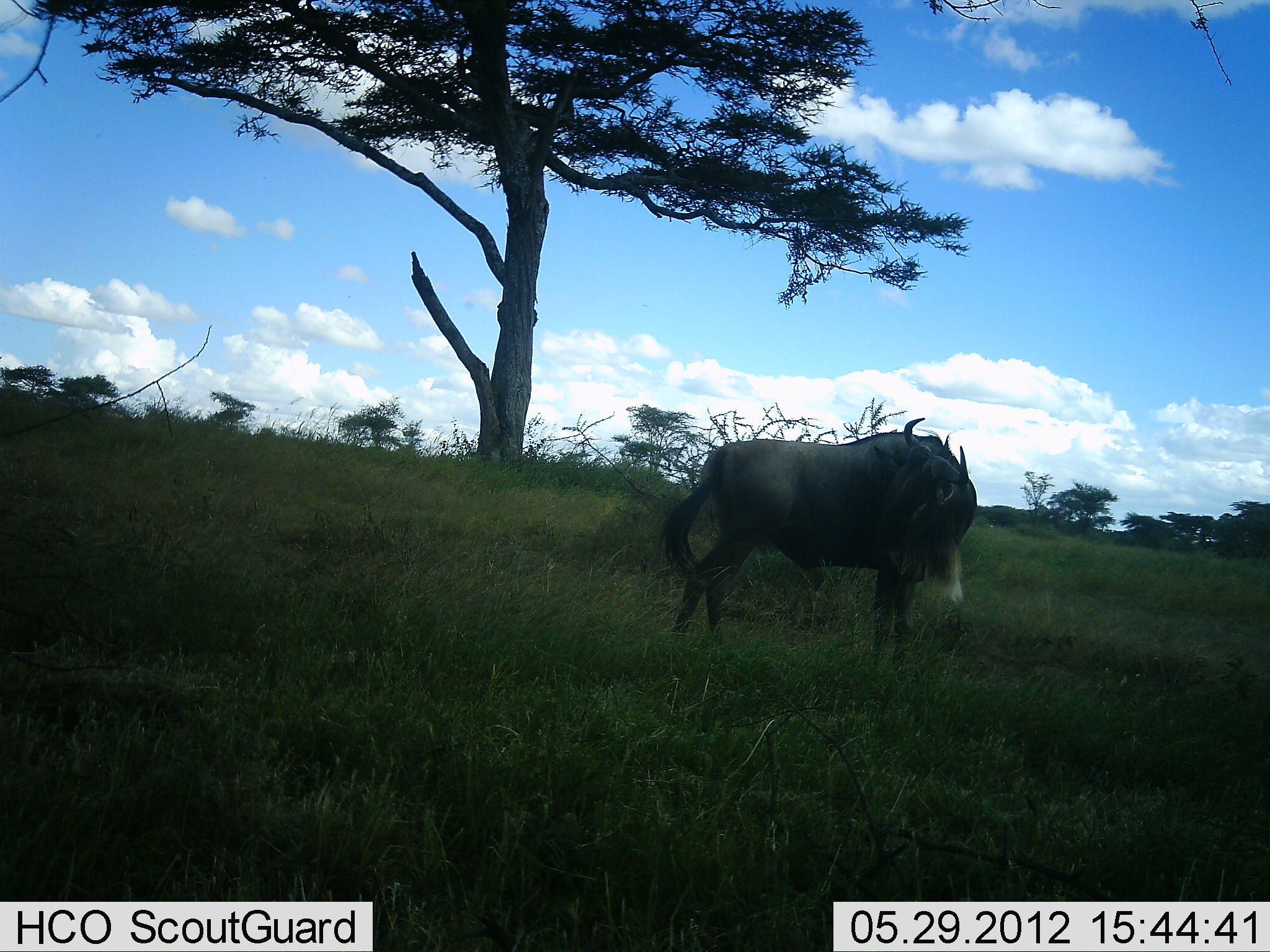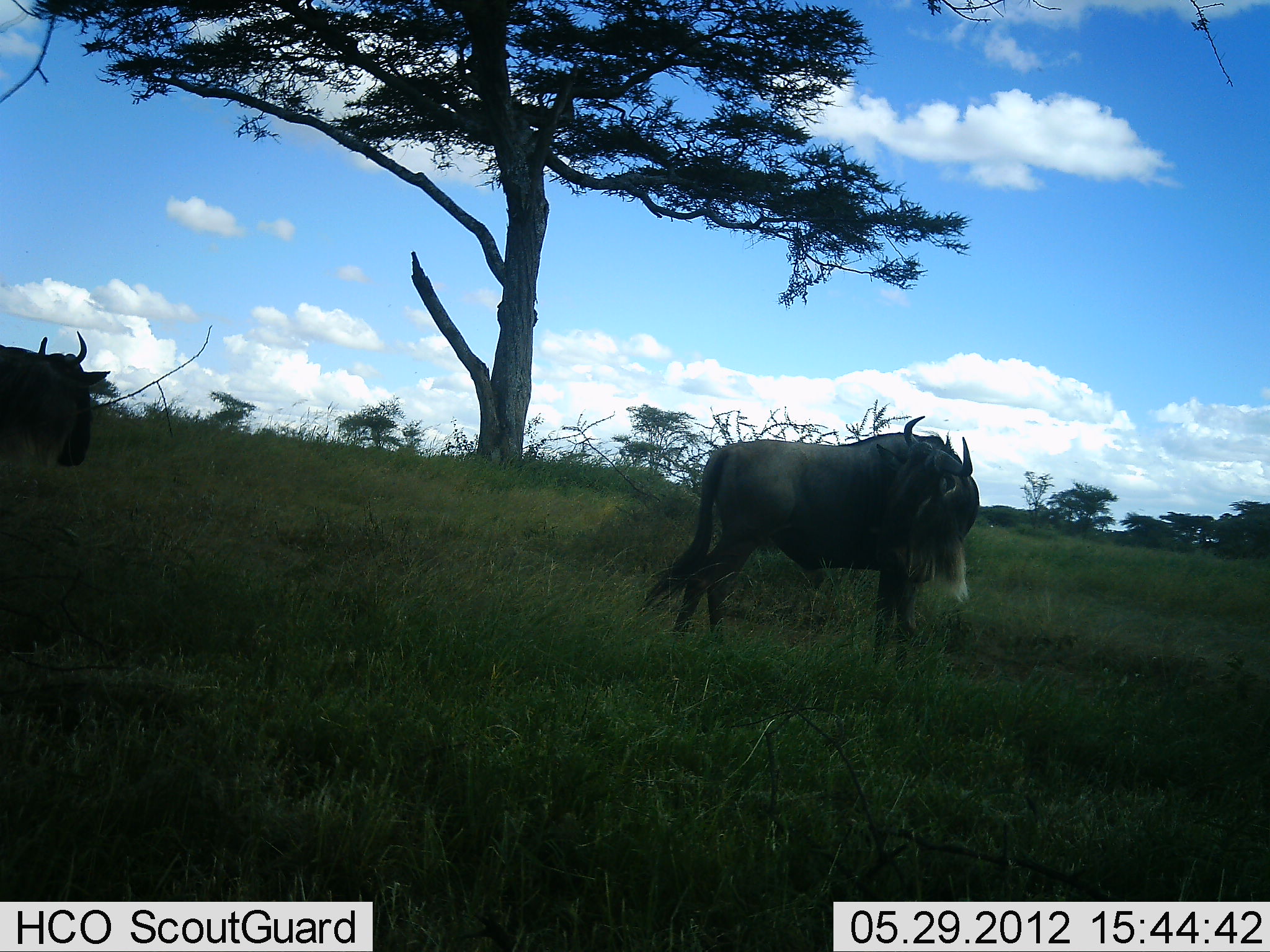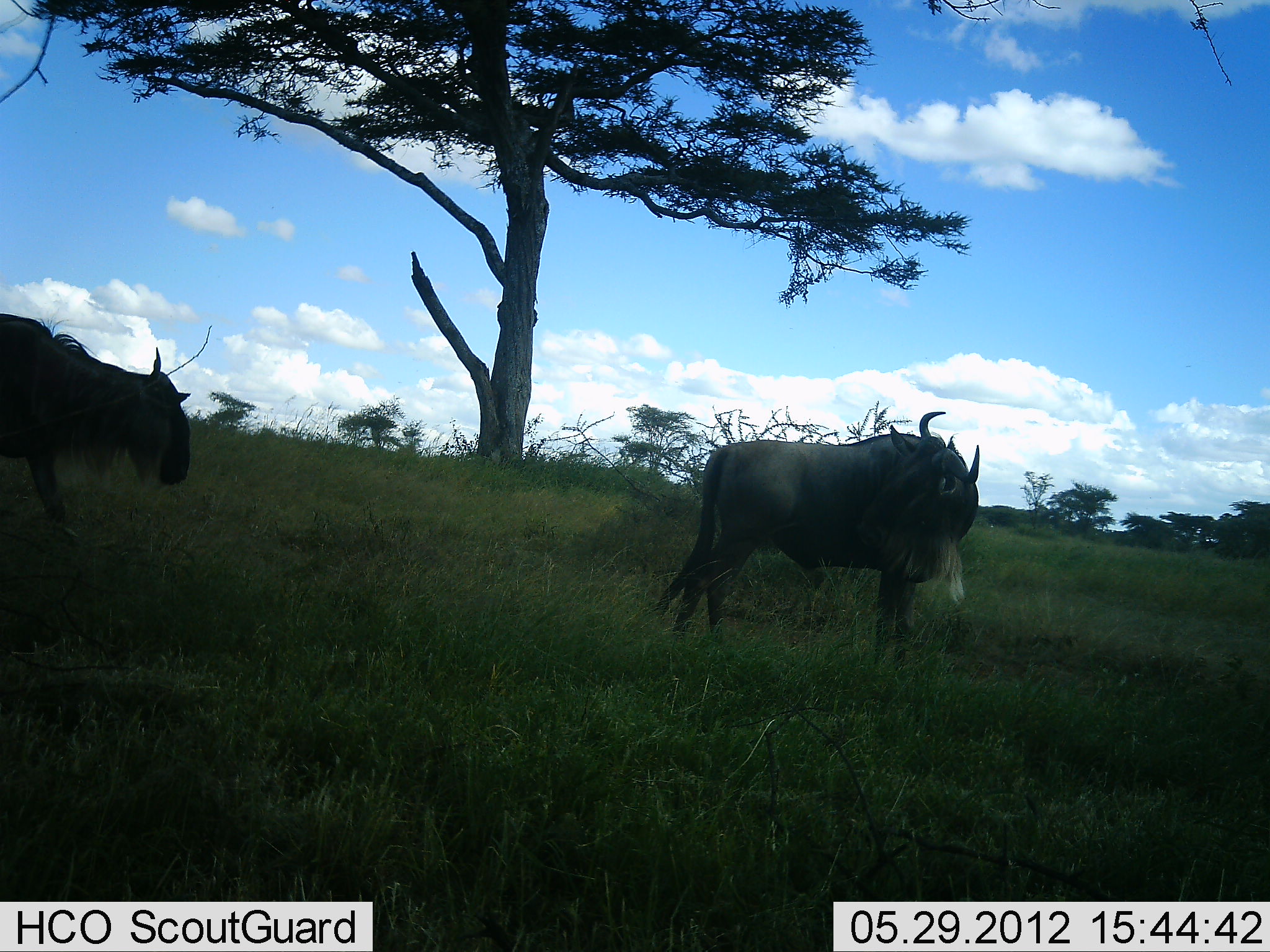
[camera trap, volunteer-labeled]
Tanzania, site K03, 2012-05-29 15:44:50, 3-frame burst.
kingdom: Animalia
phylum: Chordata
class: Mammalia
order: Artiodactyla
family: Bovidae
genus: Connochaetes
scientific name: Connochaetes taurinus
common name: blue wildebeest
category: wildebeest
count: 2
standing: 100%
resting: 0%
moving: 90%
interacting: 0%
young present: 0%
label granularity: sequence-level